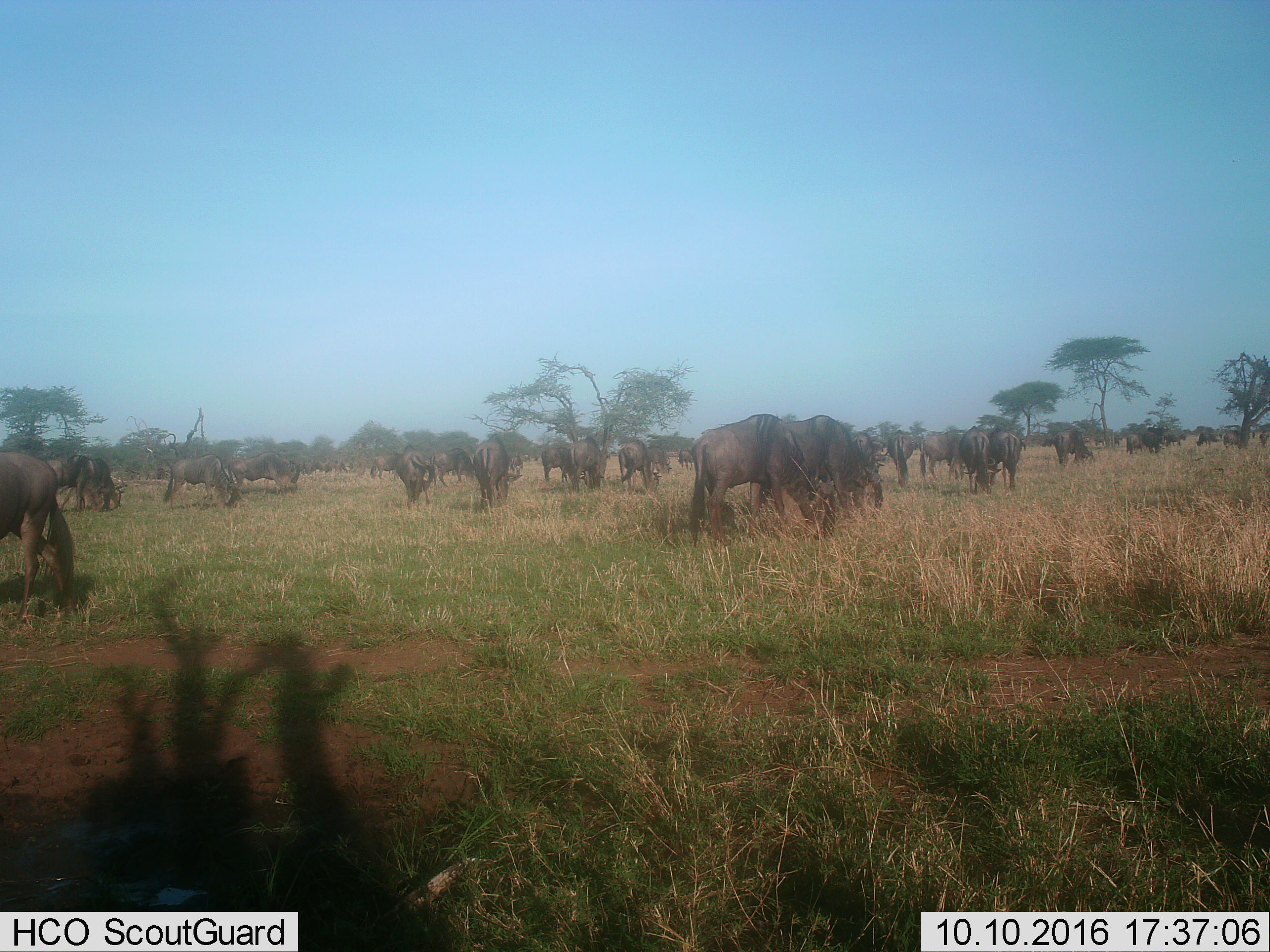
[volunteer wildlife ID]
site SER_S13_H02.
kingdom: Animalia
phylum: Chordata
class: Mammalia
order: Artiodactyla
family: Bovidae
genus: Connochaetes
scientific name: Connochaetes taurinus taurinus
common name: blue wildebeest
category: wildebeestblue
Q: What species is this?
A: Wildebeestblue (blue wildebeest) (Connochaetes taurinus taurinus).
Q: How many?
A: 11-50.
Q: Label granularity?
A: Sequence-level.